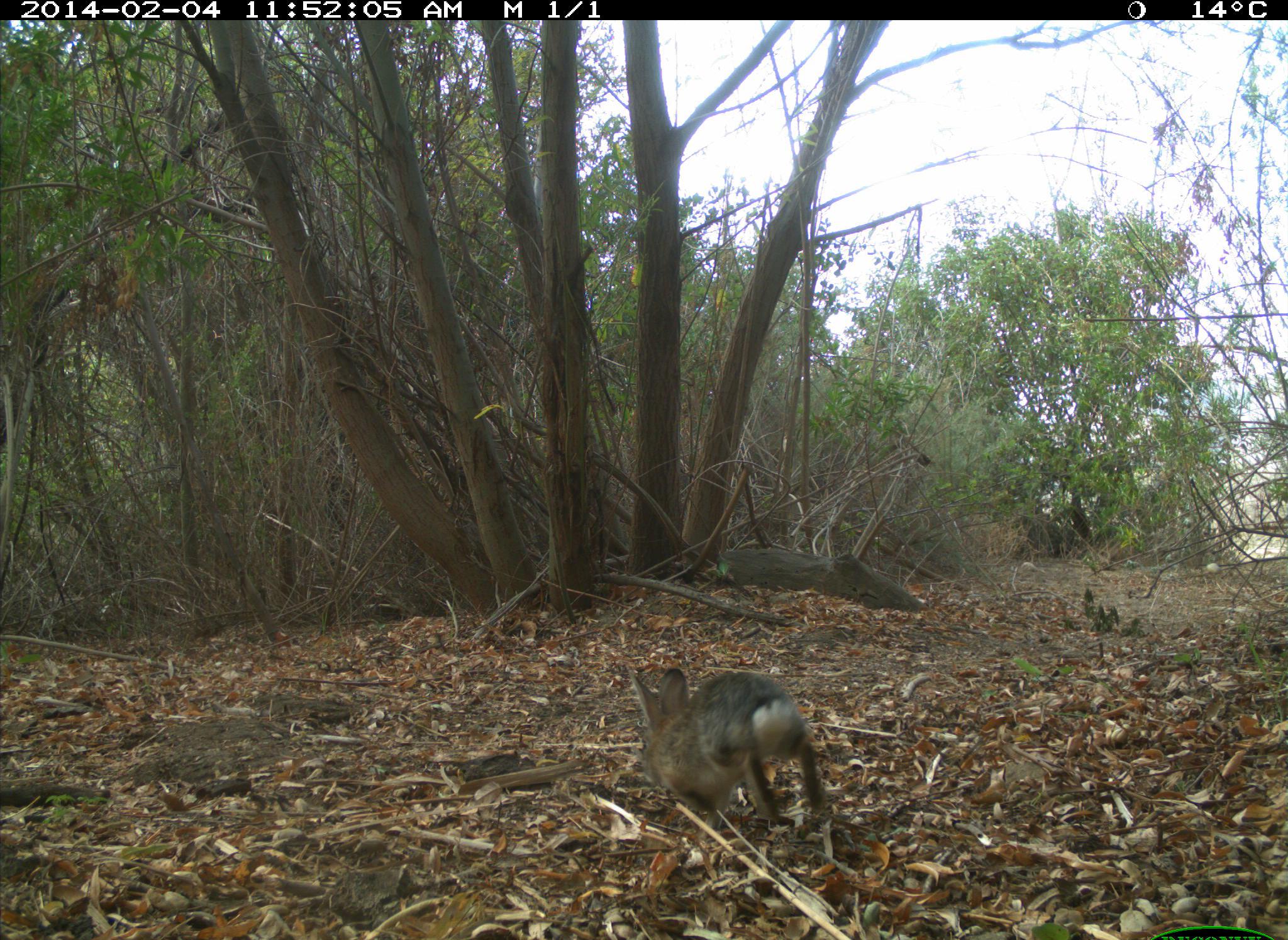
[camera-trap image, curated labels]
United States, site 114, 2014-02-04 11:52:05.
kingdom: Animalia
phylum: Chordata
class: Mammalia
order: Lagomorpha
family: Leporidae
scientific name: Leporidae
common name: rabbits and hares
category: rabbit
Rabbit (rabbits and hares) (Leporidae).